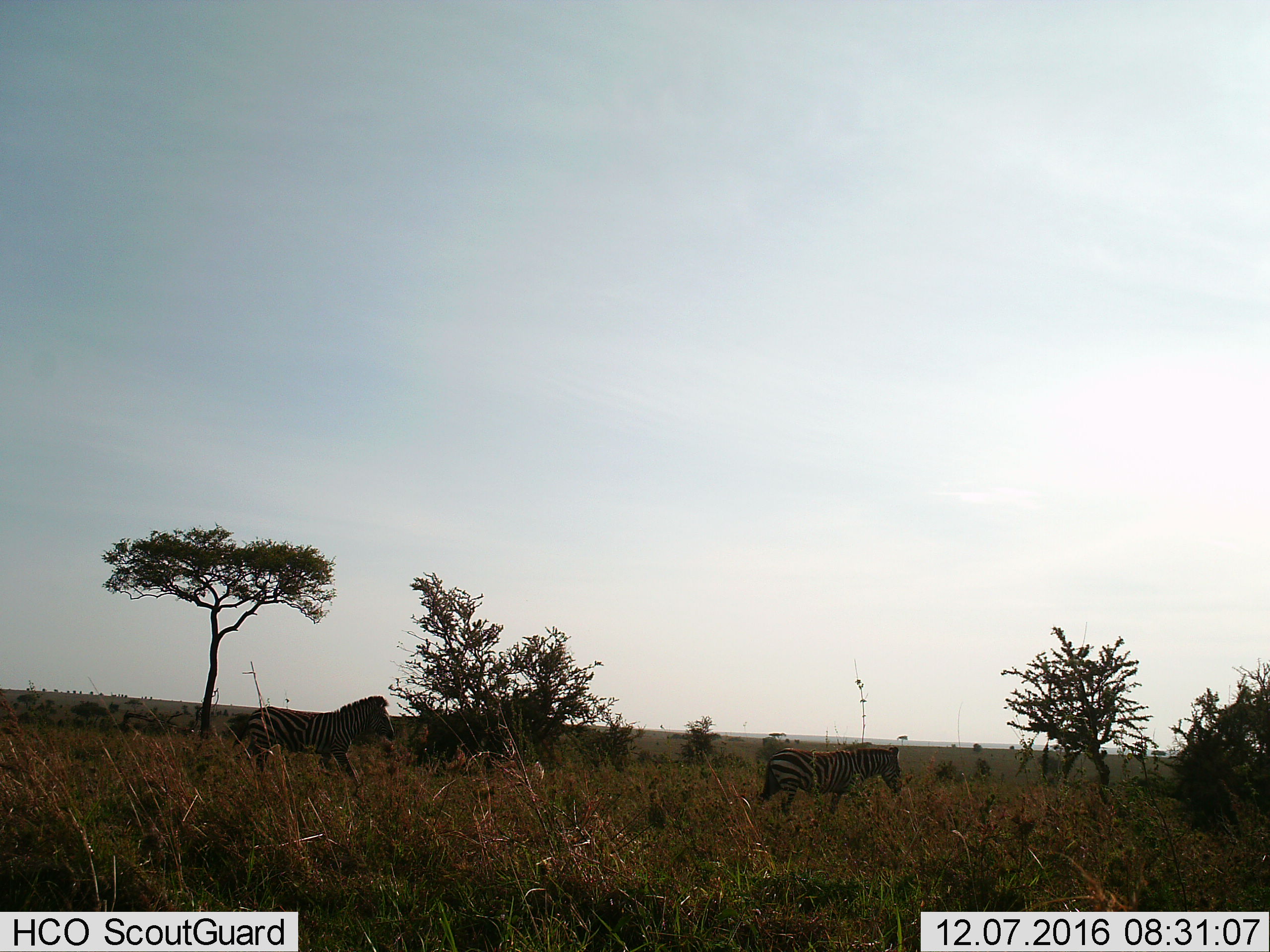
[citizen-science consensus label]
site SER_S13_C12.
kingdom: Animalia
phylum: Chordata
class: Mammalia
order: Perissodactyla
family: Equidae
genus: Equus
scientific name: Equus quagga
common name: plains zebra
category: zebraplains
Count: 2.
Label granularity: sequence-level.